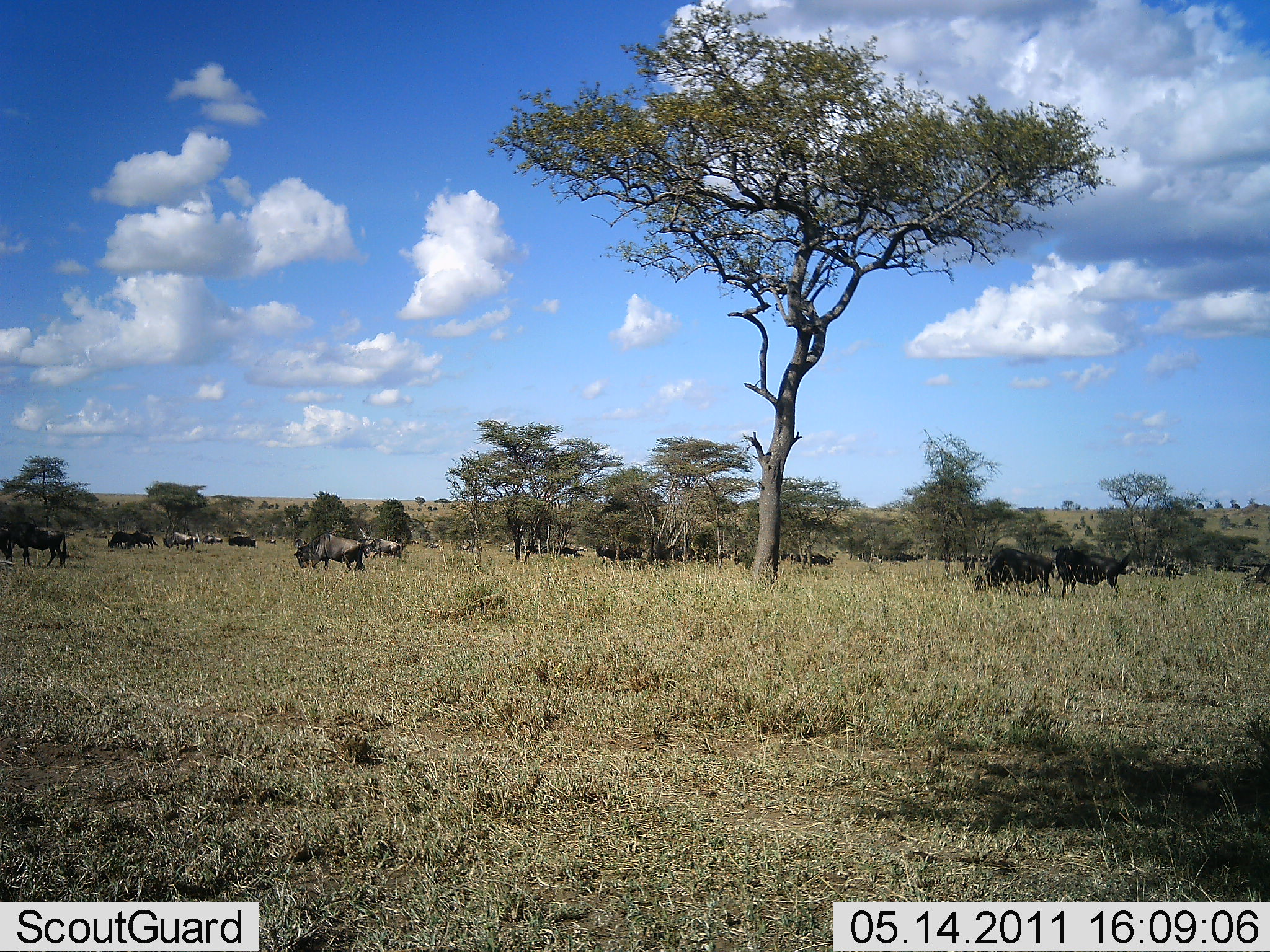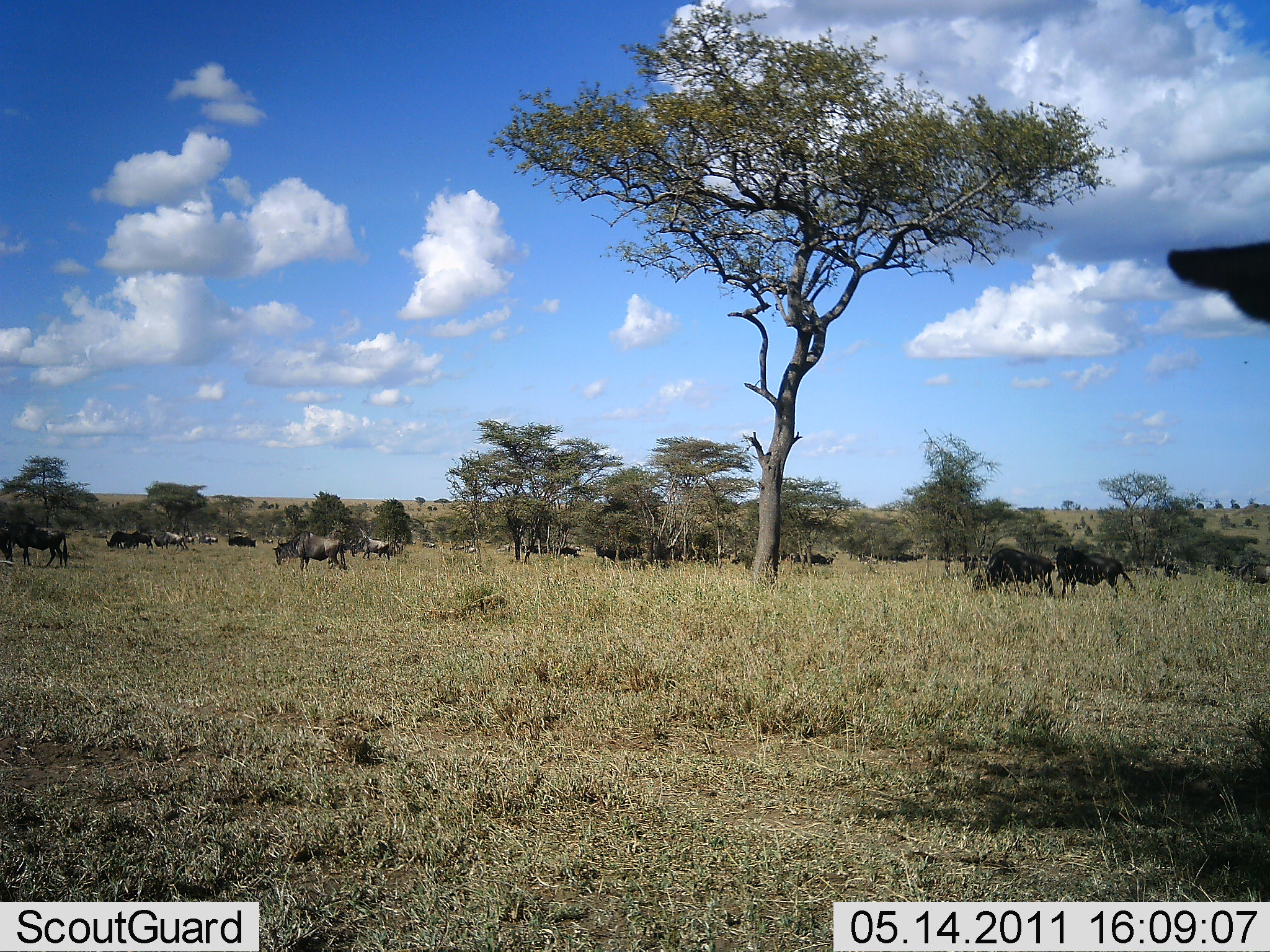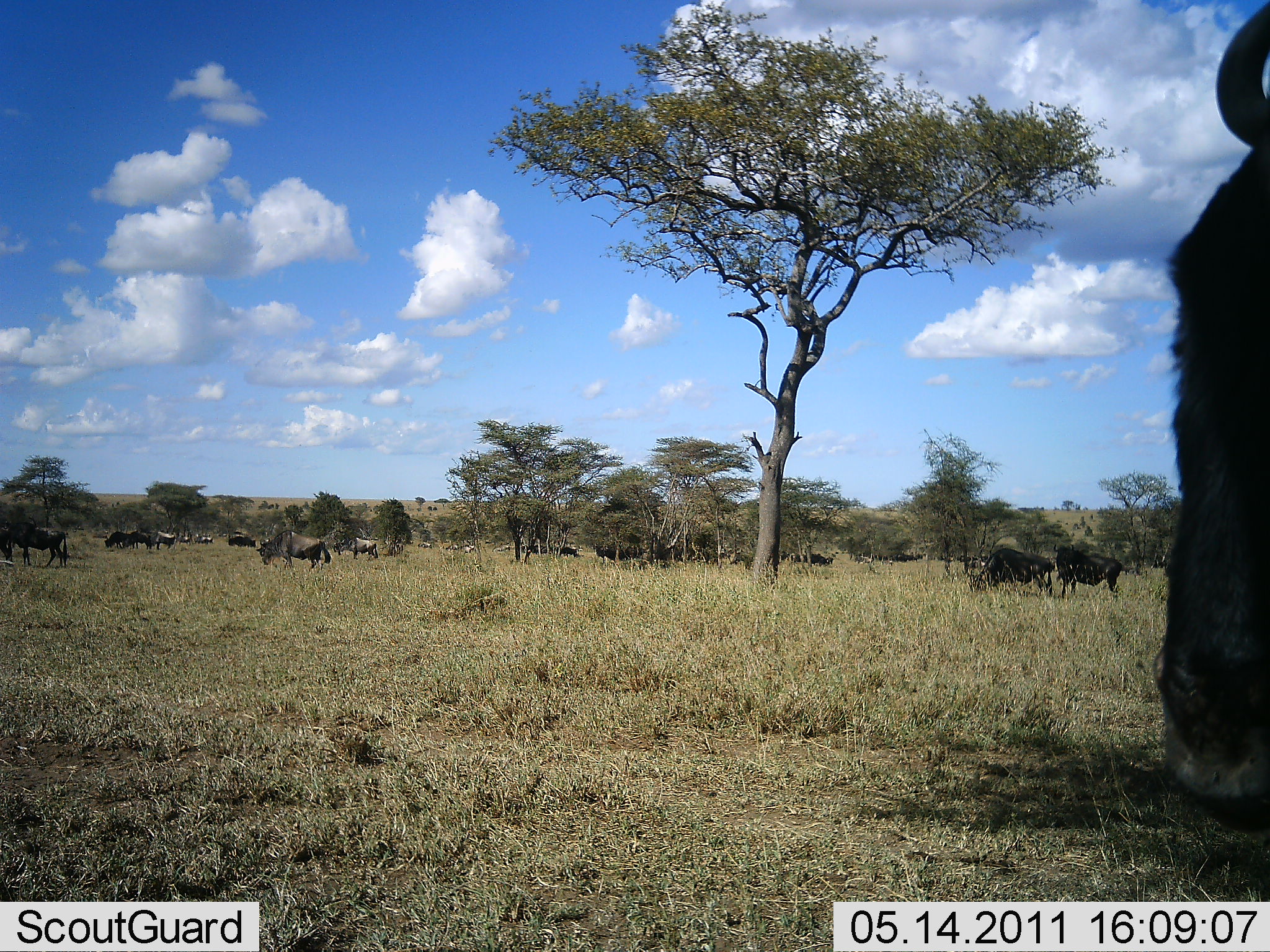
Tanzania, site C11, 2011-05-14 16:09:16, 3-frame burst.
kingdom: Animalia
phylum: Chordata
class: Mammalia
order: Artiodactyla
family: Bovidae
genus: Connochaetes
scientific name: Connochaetes taurinus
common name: blue wildebeest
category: wildebeest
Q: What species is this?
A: Wildebeest (blue wildebeest) (Connochaetes taurinus).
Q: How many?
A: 11-50.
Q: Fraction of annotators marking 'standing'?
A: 69%.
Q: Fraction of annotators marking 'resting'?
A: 0%.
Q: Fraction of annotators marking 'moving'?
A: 62%.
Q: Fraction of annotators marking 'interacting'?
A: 0%.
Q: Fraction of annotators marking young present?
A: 0%.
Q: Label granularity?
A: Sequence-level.